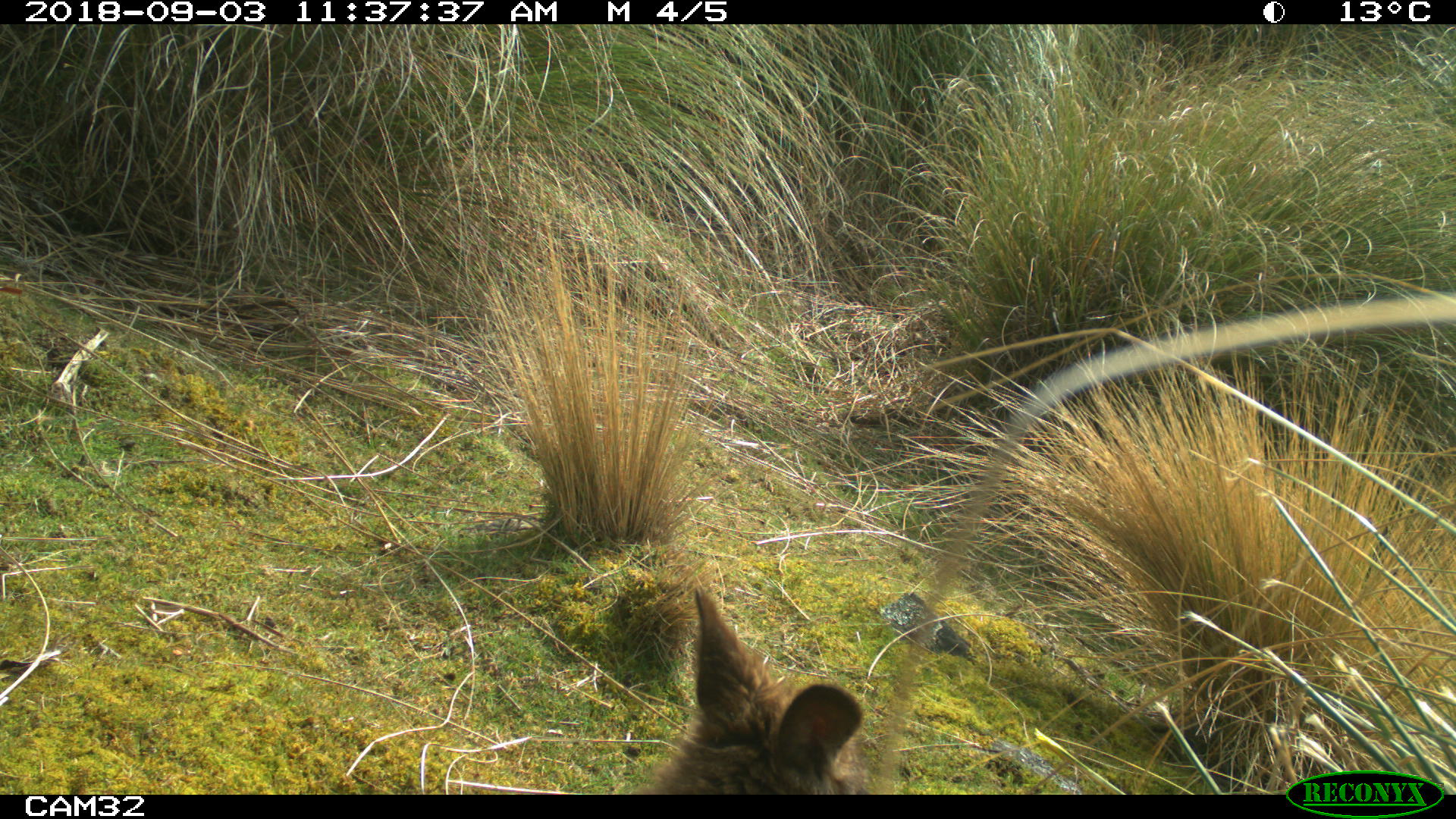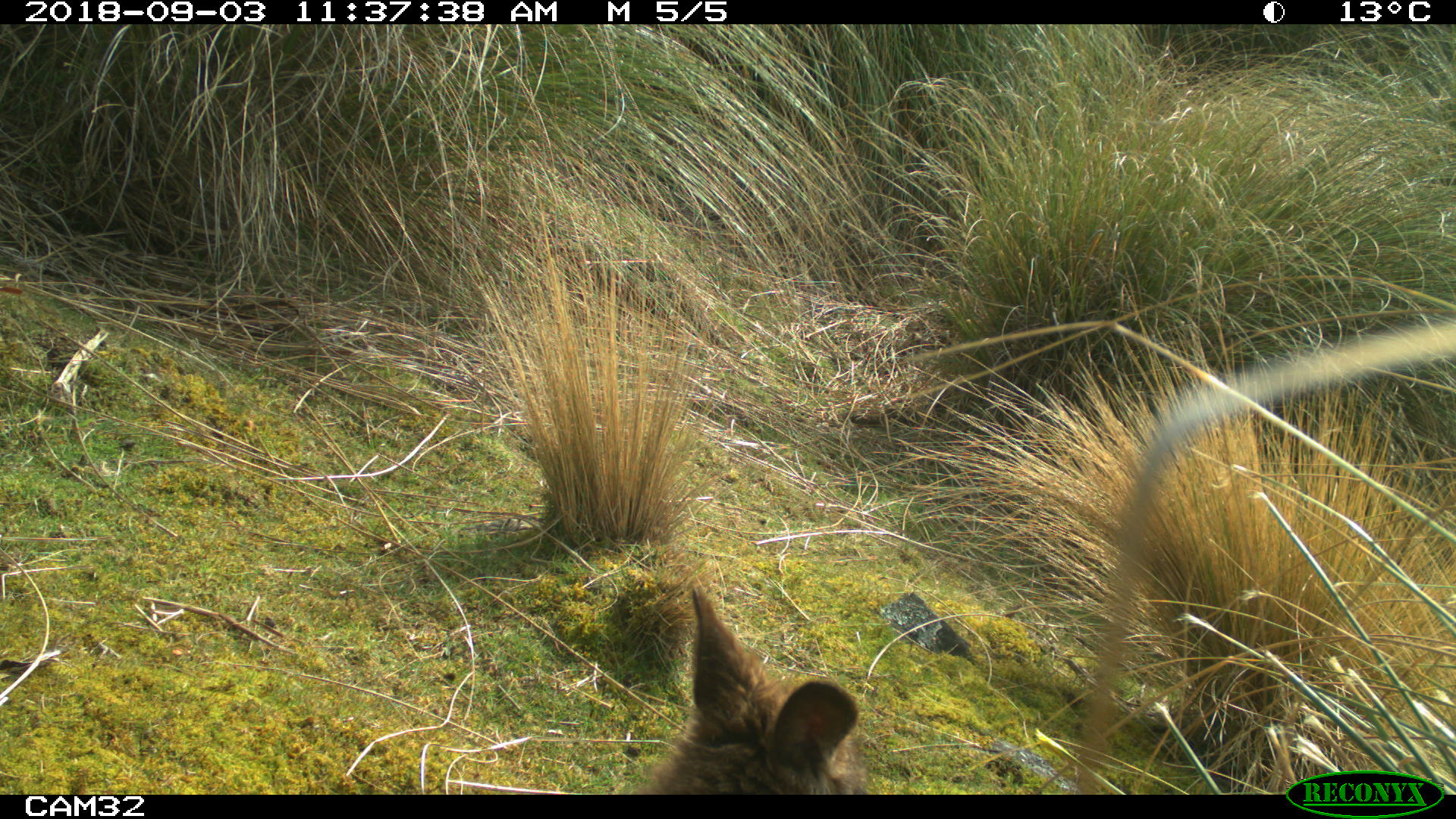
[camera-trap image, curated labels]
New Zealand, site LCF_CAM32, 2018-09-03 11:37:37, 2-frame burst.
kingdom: Animalia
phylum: Chordata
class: Mammalia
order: Diprotodontia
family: Macropodidae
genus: Notamacropus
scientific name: Notamacropus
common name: wallaby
Wallaby (Notamacropus).